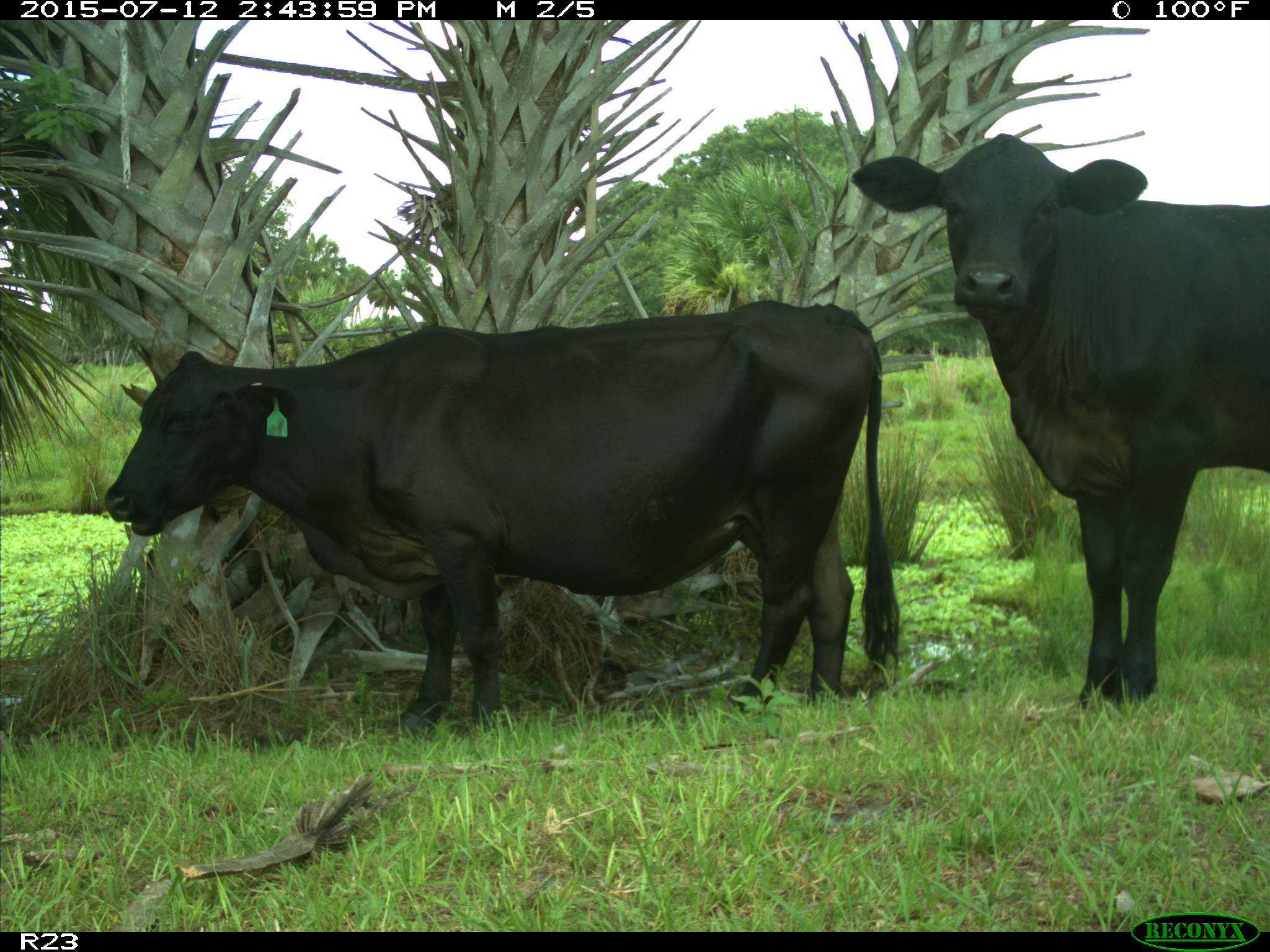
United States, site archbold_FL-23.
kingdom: Animalia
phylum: Chordata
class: Mammalia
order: Artiodactyla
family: Bovidae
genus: Bos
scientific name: Bos taurus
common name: domestic cow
Bos taurus (domestic cow).